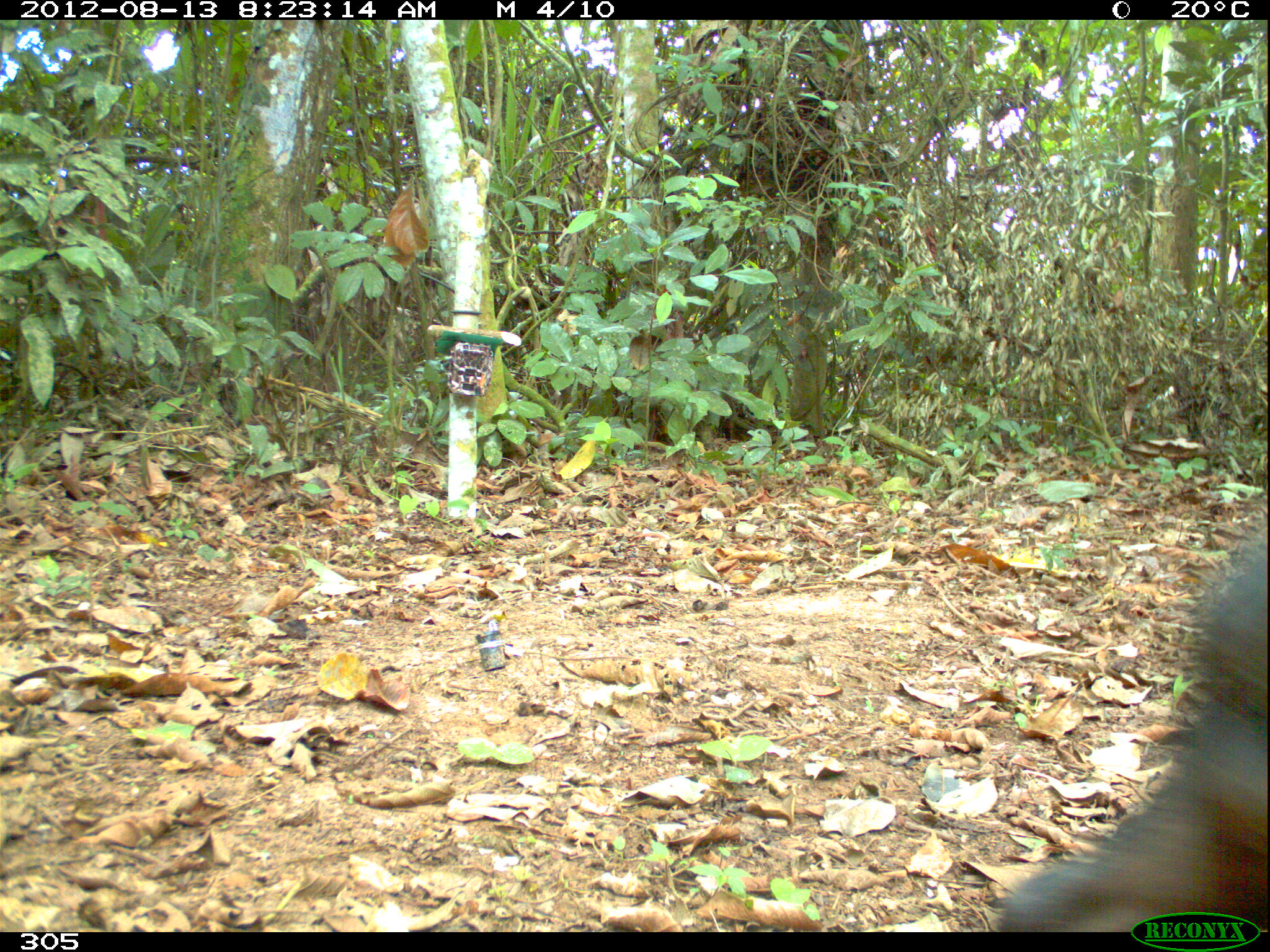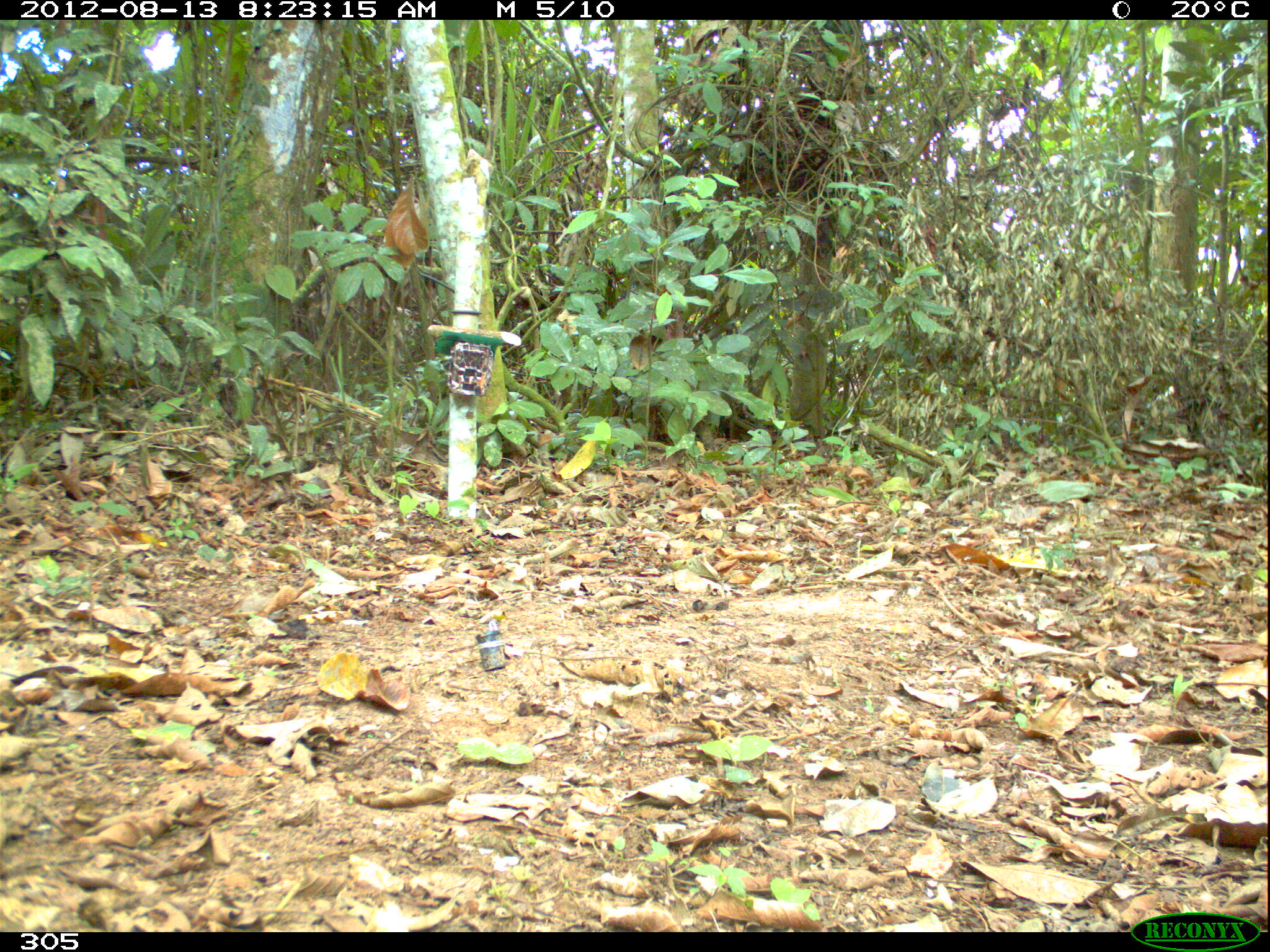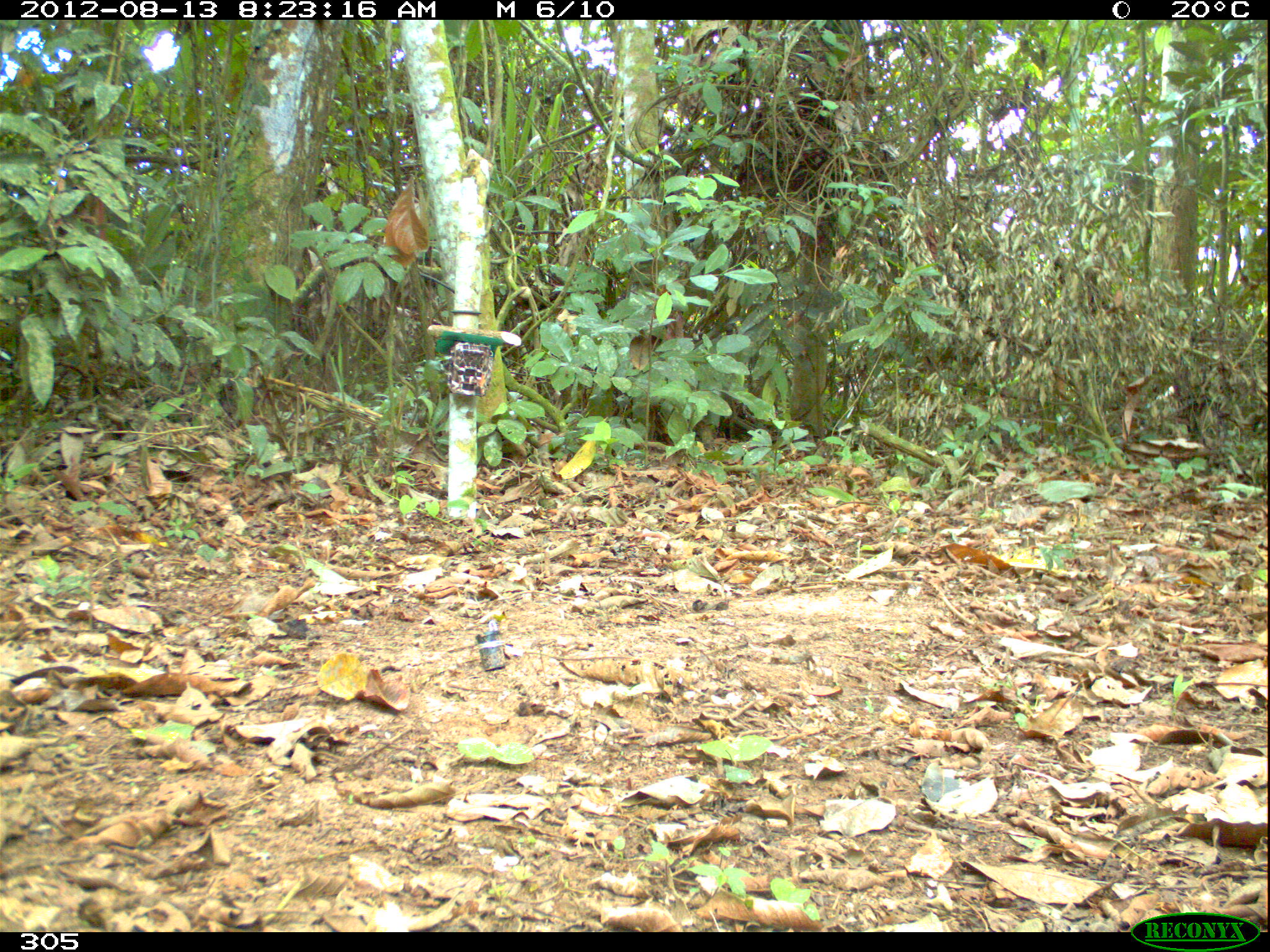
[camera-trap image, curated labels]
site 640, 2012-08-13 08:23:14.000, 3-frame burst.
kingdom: Animalia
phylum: Chordata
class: Mammalia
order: Artiodactyla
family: Tayassuidae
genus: Tayassu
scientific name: Tayassu pecari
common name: white-lipped peccary